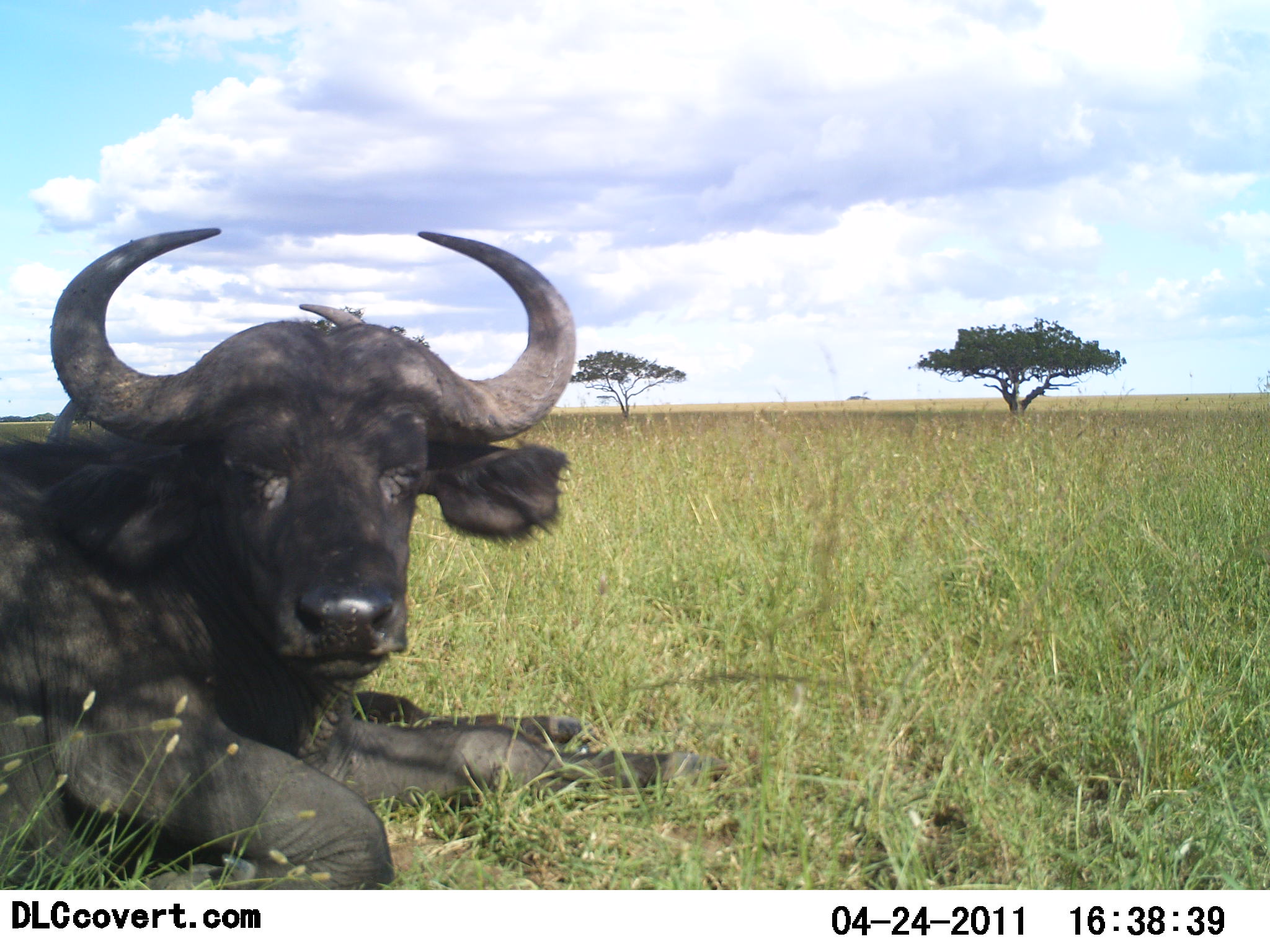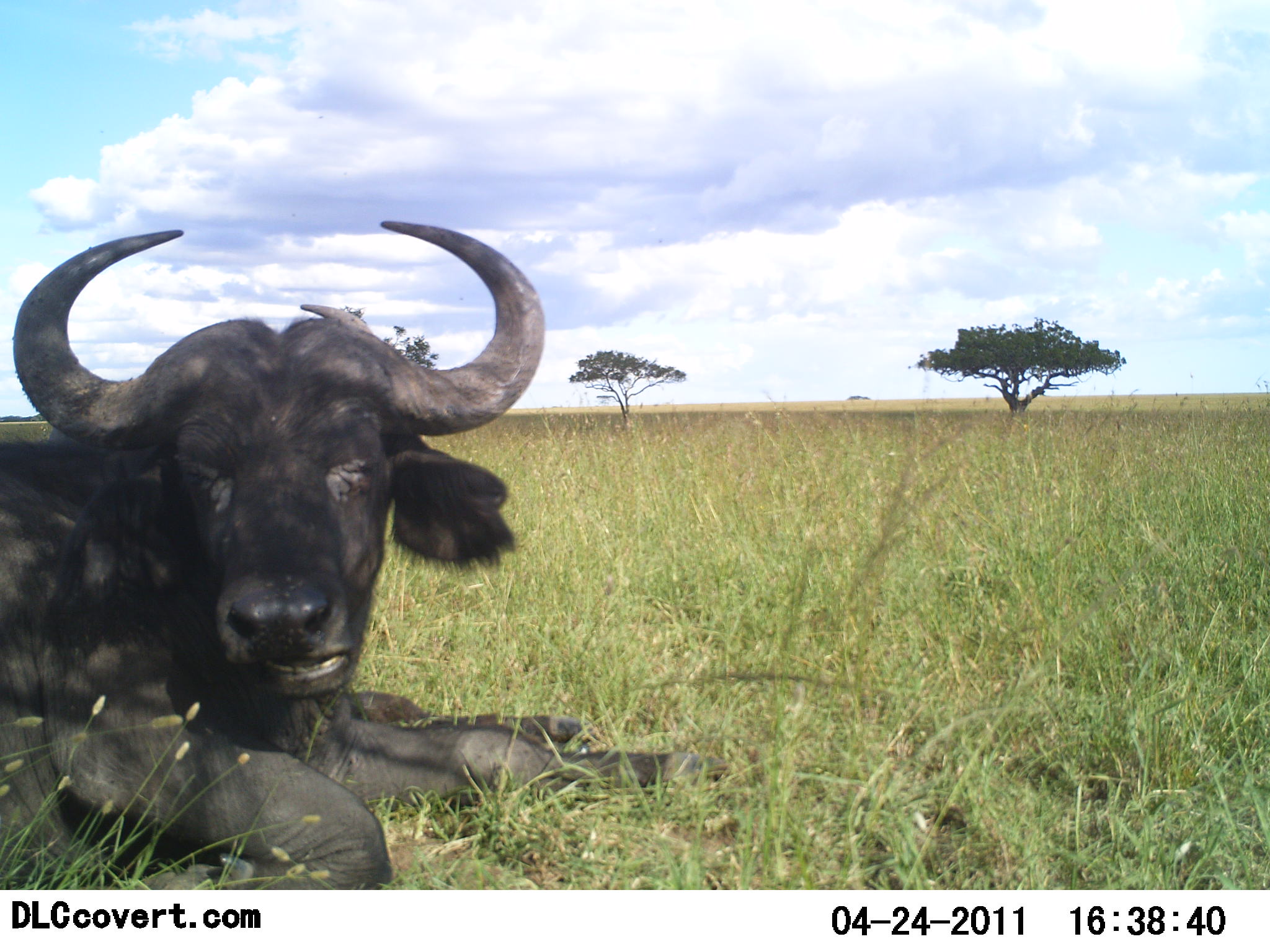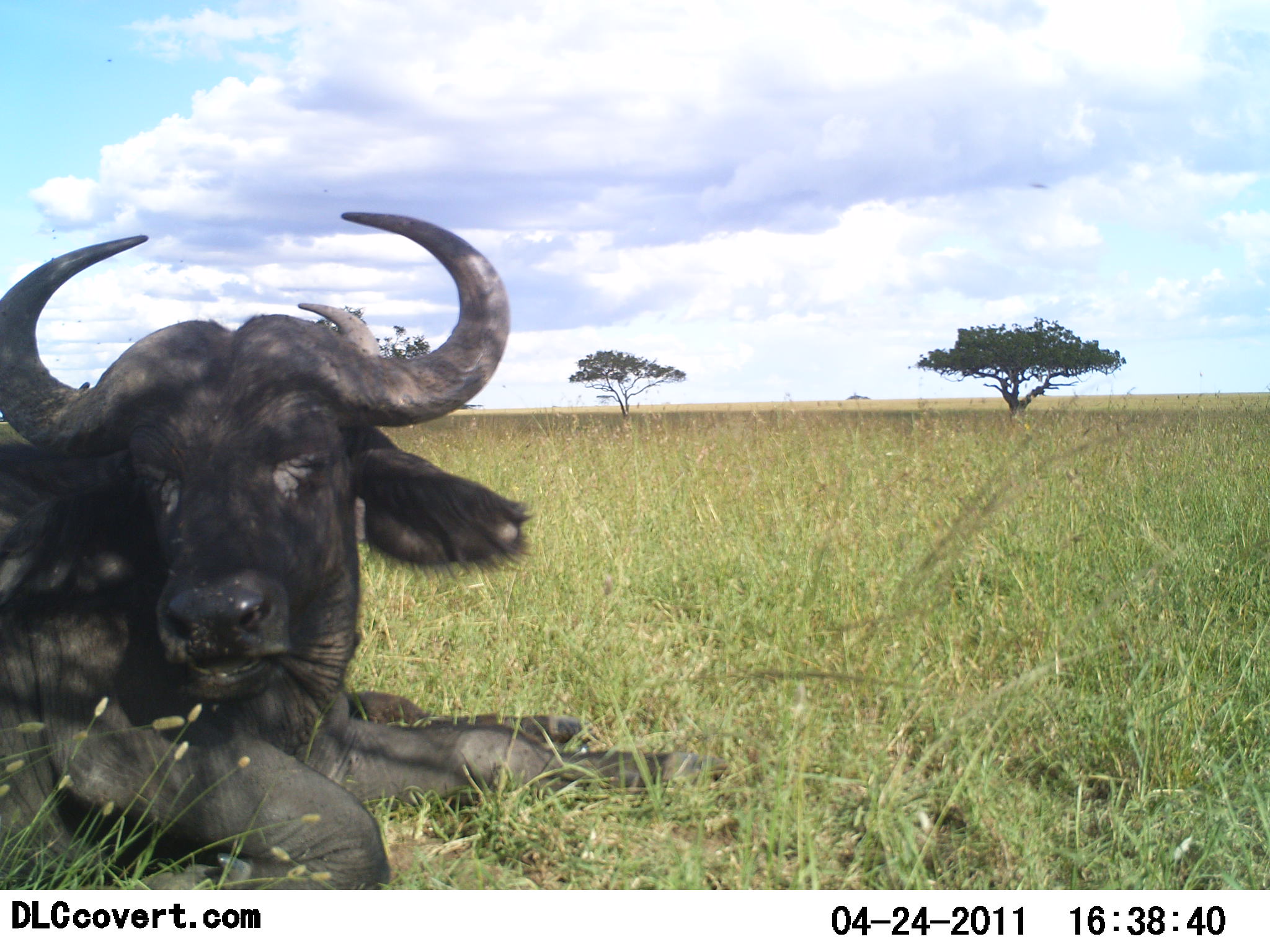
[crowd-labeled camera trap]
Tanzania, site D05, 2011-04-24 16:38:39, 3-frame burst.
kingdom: Animalia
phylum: Chordata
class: Mammalia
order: Artiodactyla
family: Bovidae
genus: Syncerus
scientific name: Syncerus caffer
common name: cape buffalo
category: buffalo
Buffalo (cape buffalo) (Syncerus caffer), count 1. Behavior (volunteer vote fractions): standing 0%, resting 100%, moving 0%, interacting 0%. Young present (vote fraction): 0%. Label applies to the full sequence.